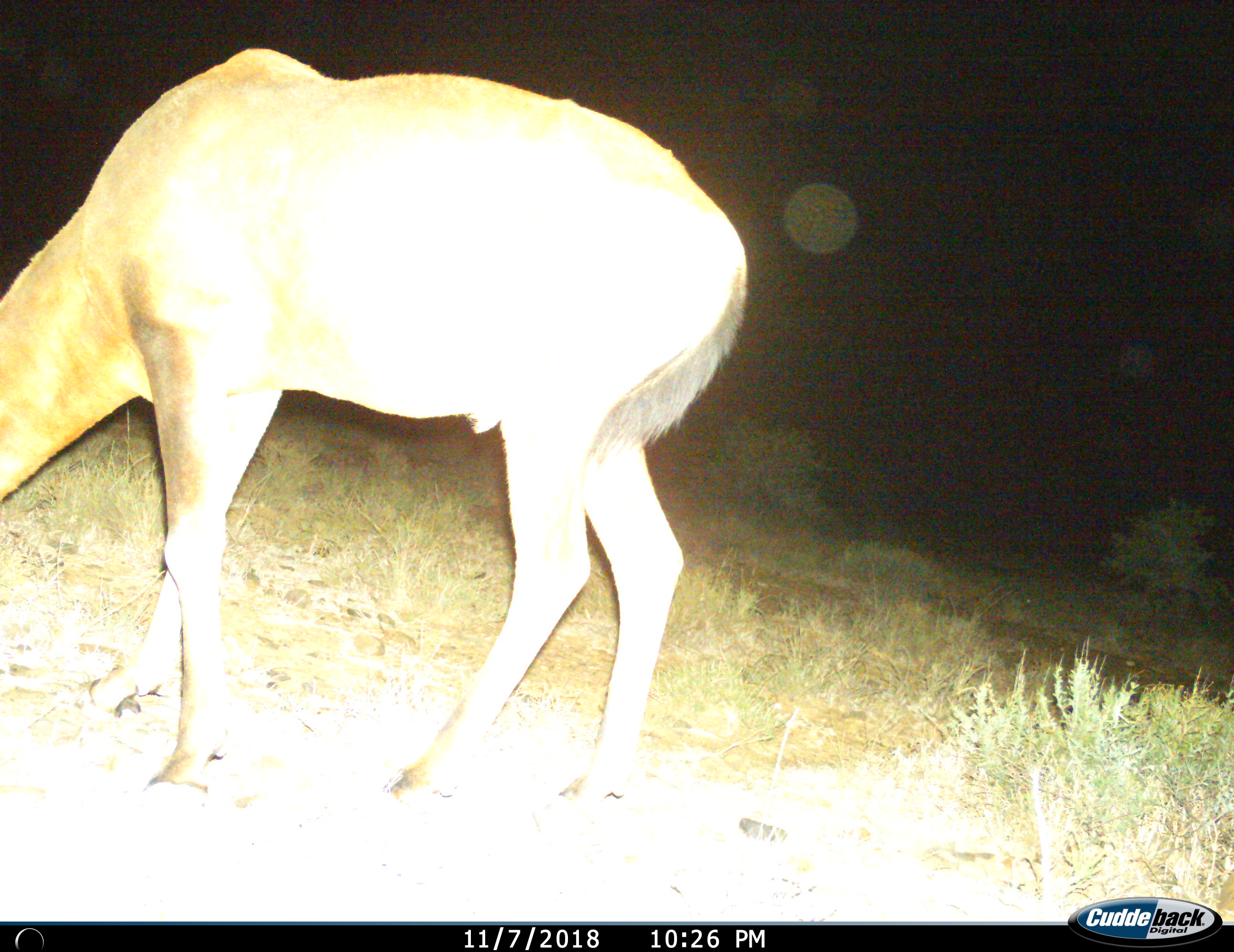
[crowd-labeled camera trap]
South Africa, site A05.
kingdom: Animalia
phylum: Chordata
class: Mammalia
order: Artiodactyla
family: Bovidae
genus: Alcelaphus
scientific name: Alcelaphus buselaphus caama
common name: red hartebeest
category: hartebeestred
Hartebeestred (red hartebeest) (Alcelaphus buselaphus caama), count 1. Behavior (volunteer vote fractions): standing 14%, resting 0%, moving 14%, interacting 0%. Young present (vote fraction): 0%. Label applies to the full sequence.